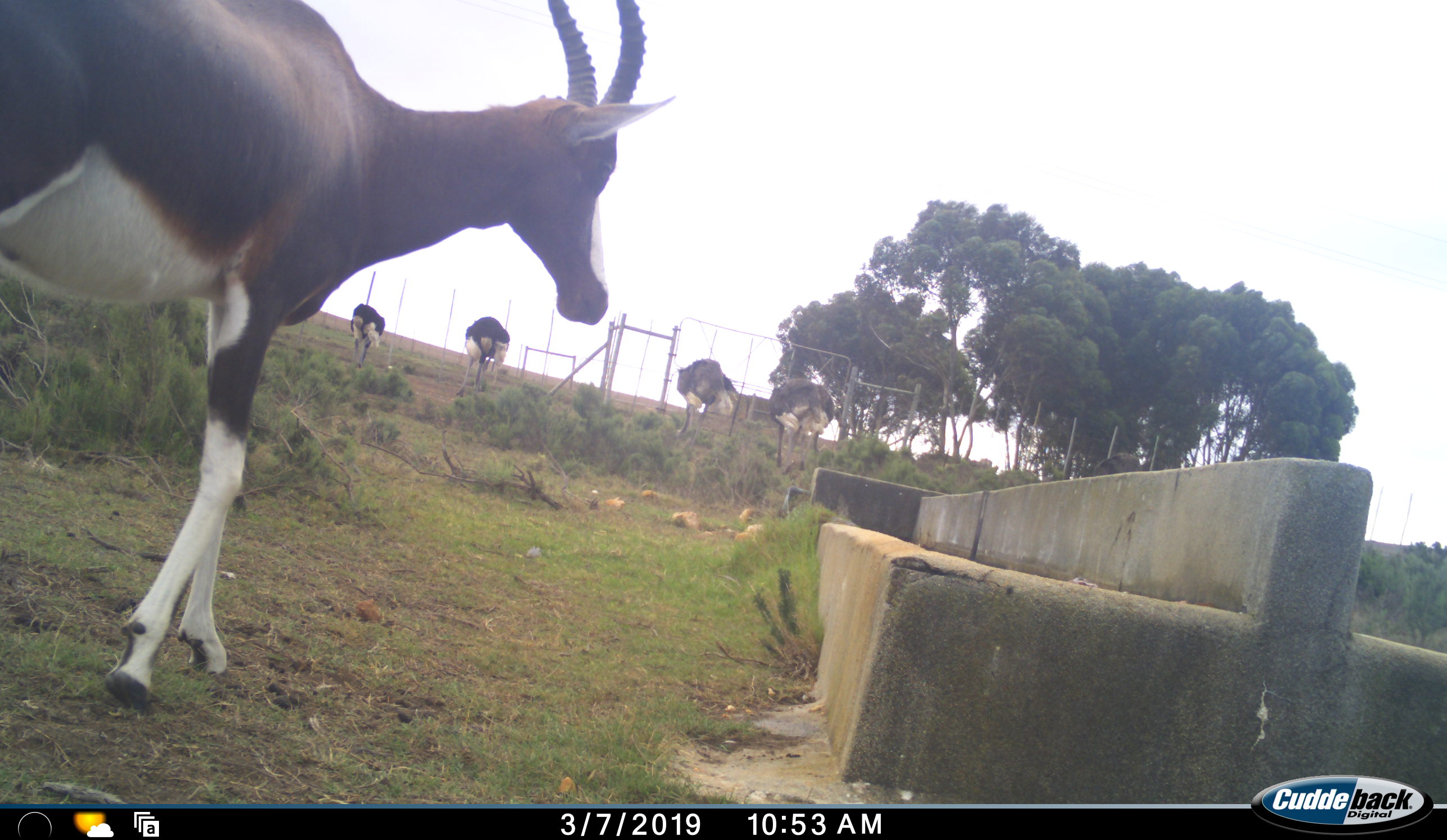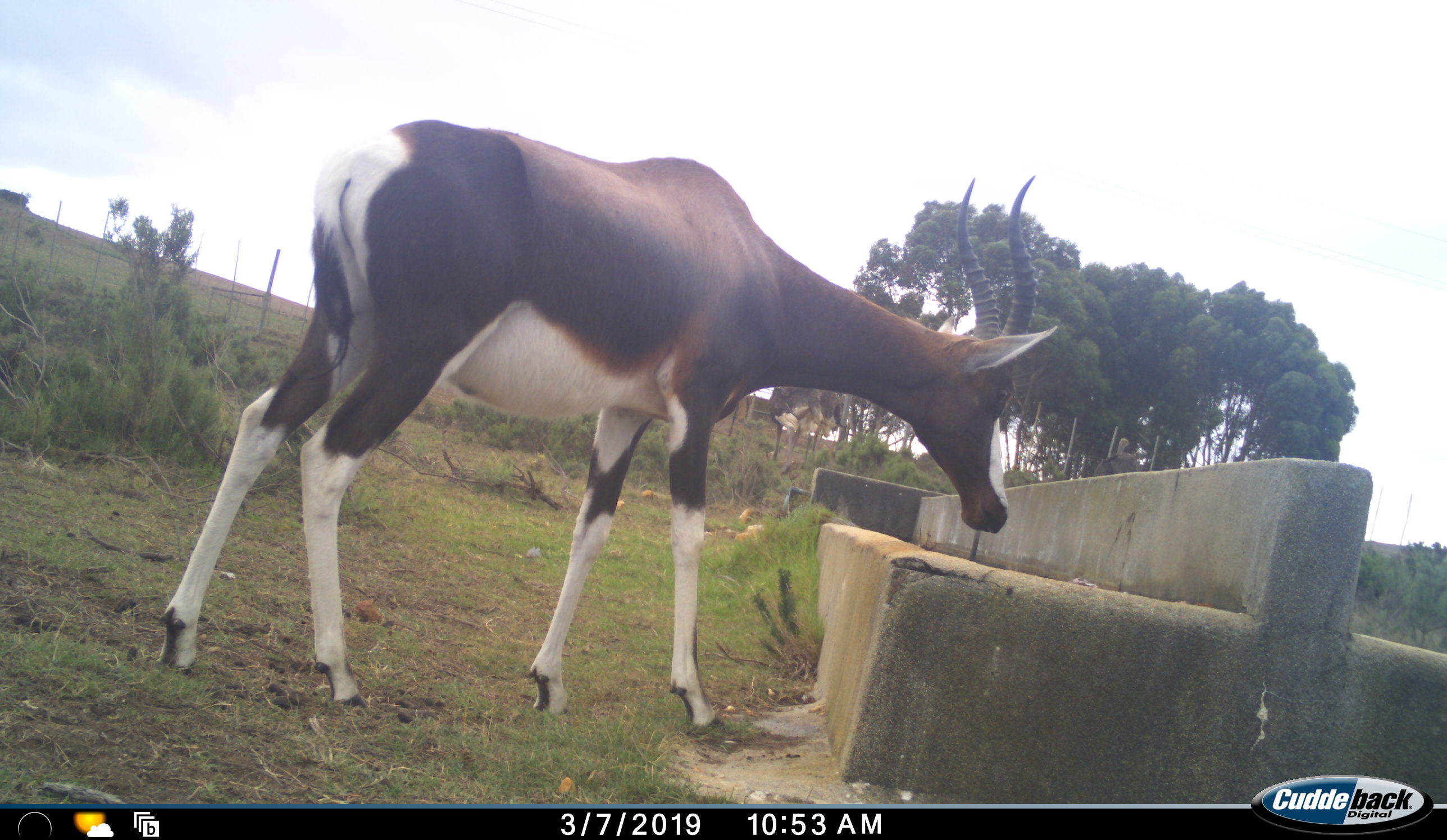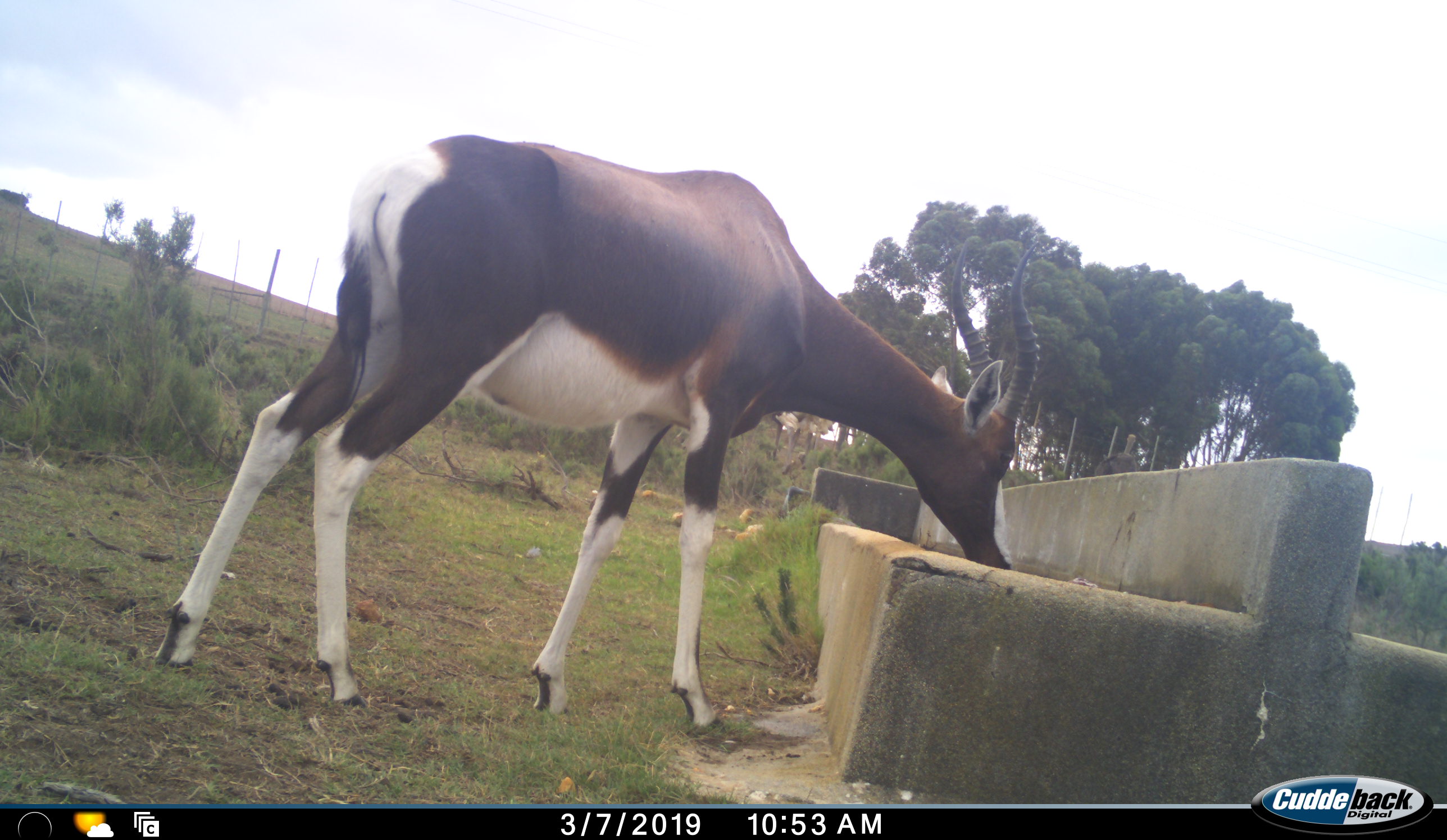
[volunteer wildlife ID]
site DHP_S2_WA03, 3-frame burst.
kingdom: Animalia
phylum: Chordata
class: Mammalia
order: Artiodactyla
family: Bovidae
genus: Damaliscus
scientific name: Damaliscus pygargus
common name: bontebok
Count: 1.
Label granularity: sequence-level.